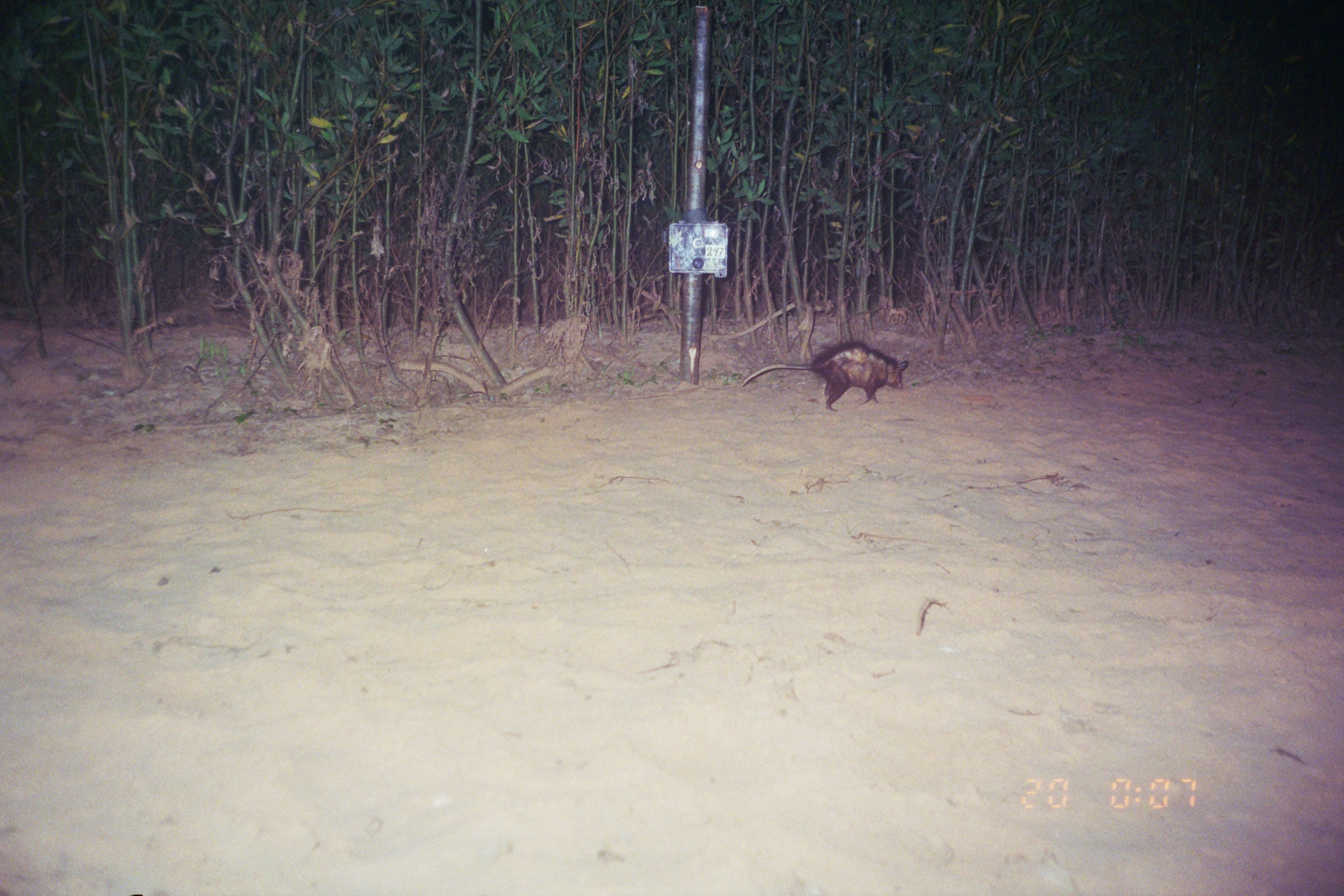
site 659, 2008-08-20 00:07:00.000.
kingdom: Animalia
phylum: Chordata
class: Mammalia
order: Didelphimorphia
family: Didelphidae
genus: Didelphis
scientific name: Didelphis marsupialis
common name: southern opossum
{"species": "Didelphis marsupialis (southern opossum)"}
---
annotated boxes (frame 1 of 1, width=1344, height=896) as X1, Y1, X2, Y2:
didelphis marsupialis: 740, 339, 909, 412